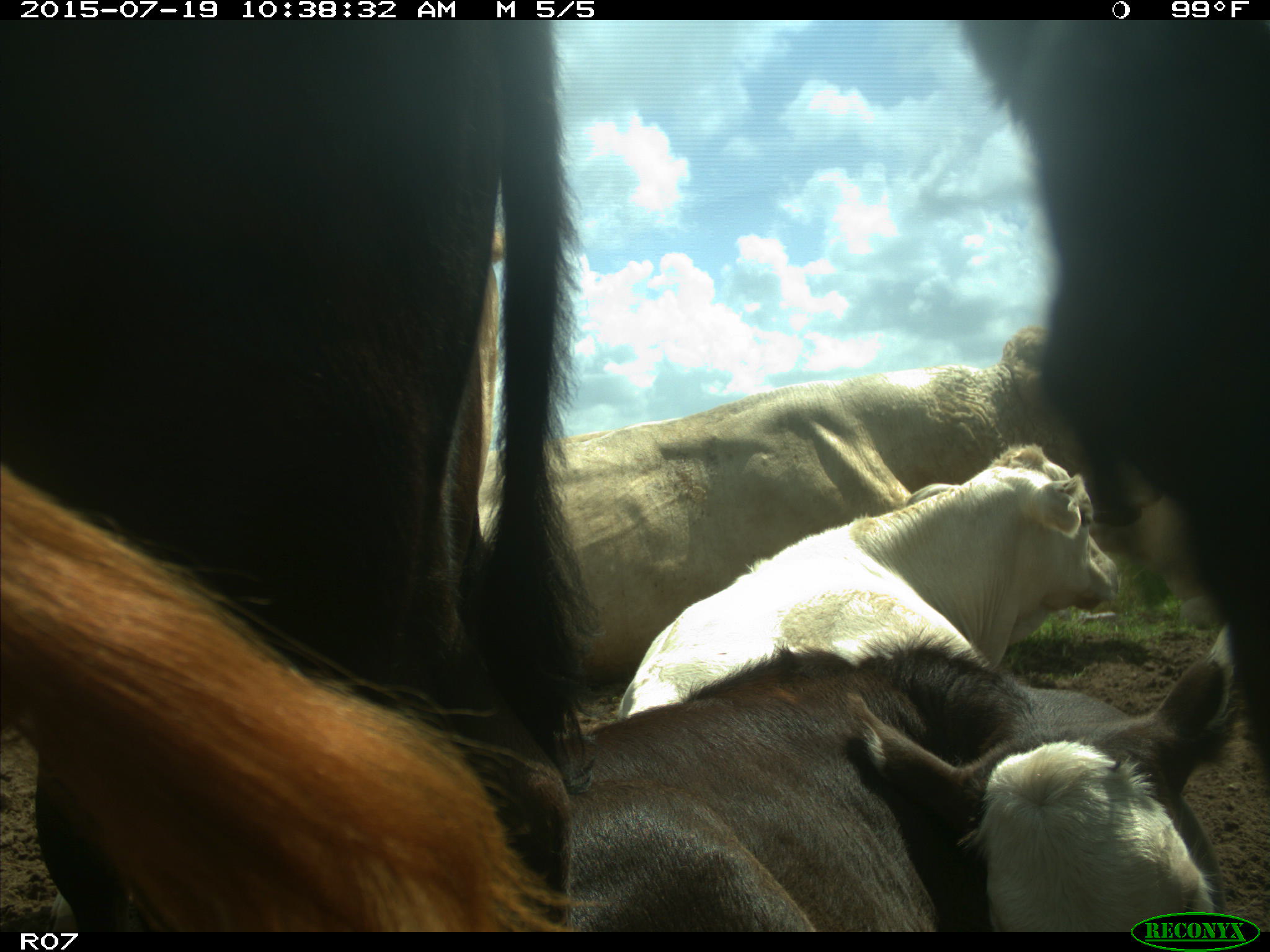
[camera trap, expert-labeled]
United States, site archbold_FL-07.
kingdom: Animalia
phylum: Chordata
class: Mammalia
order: Artiodactyla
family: Bovidae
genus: Bos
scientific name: Bos taurus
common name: domestic cow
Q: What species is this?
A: Bos taurus (domestic cow).